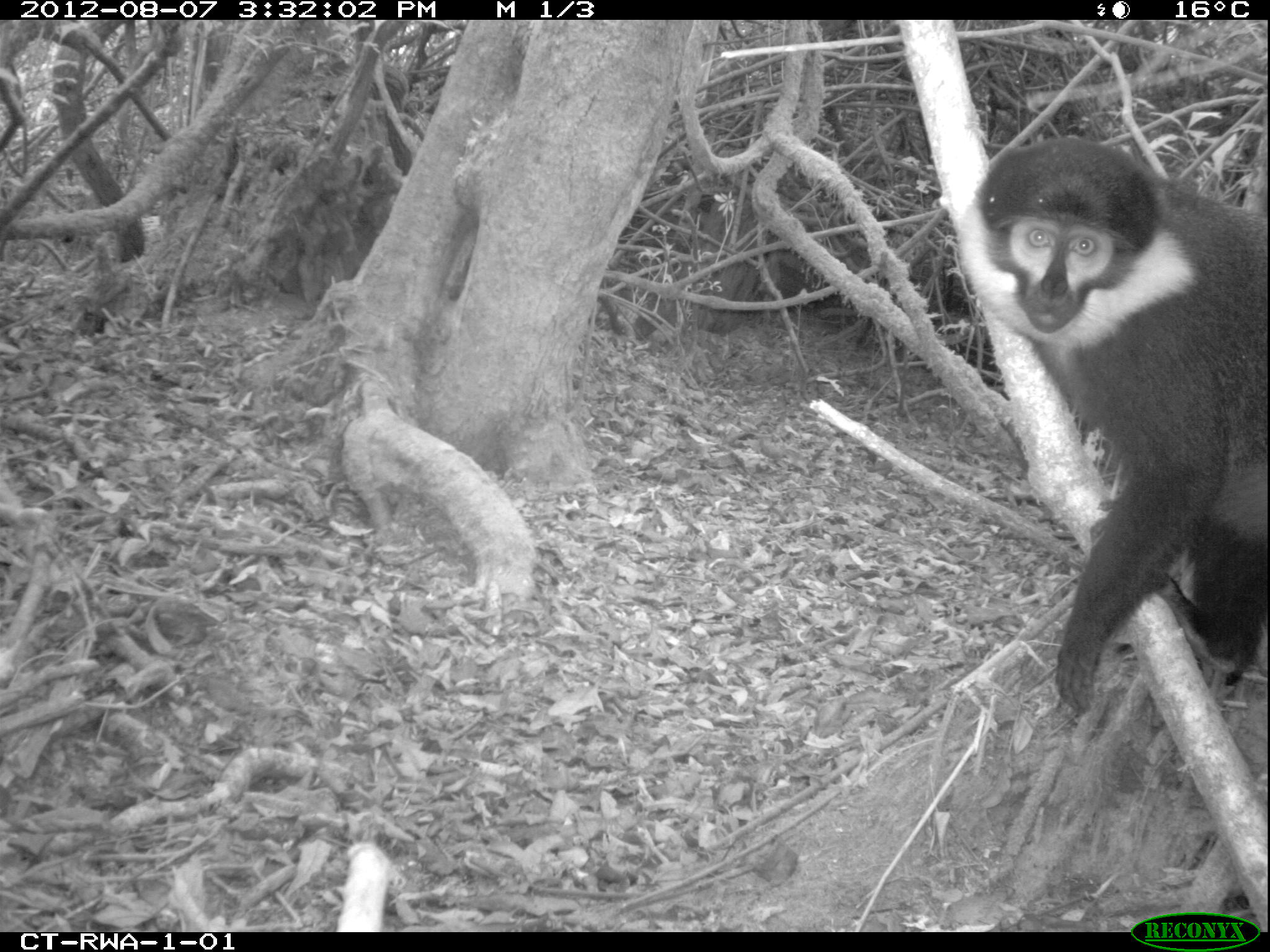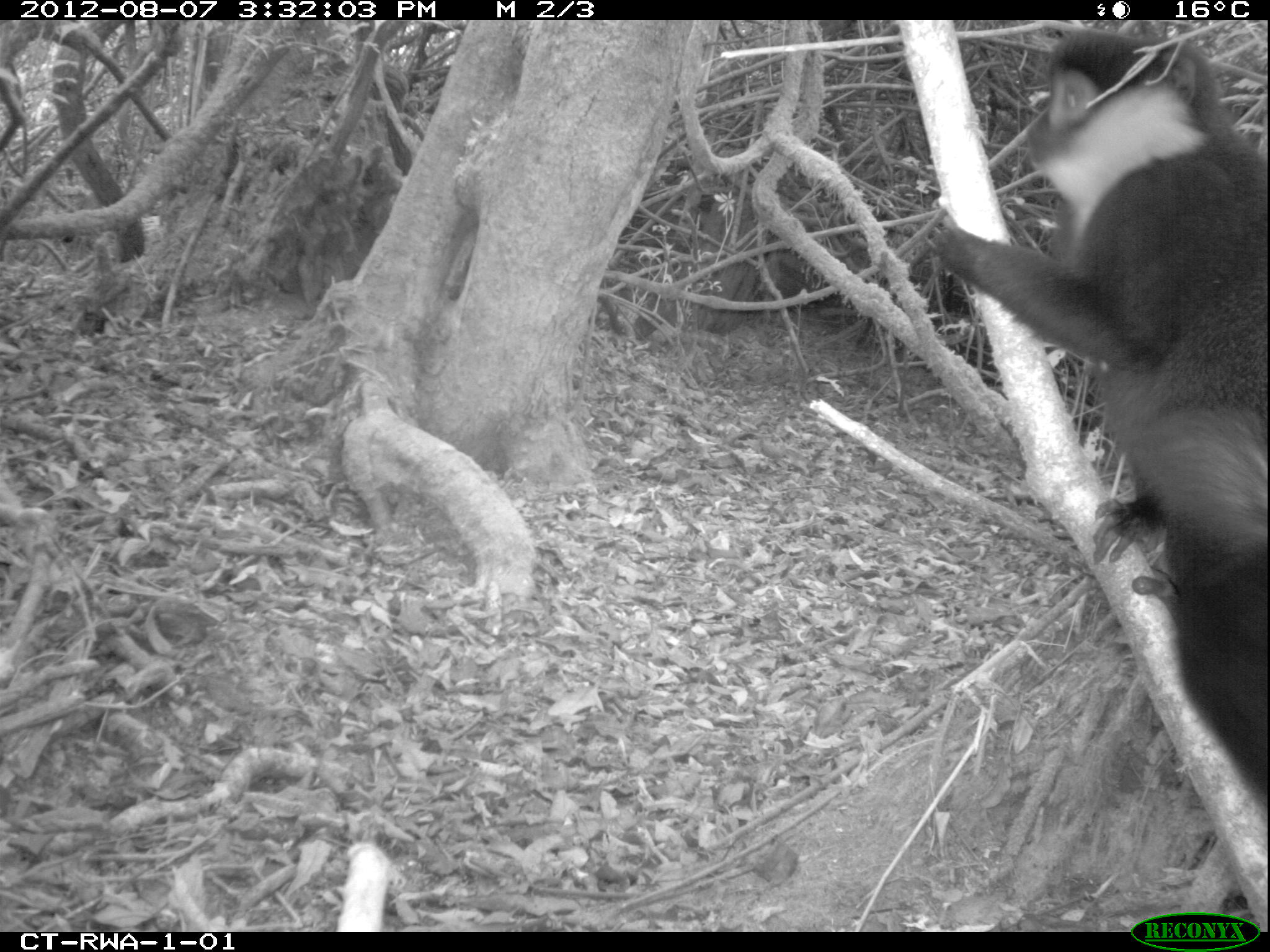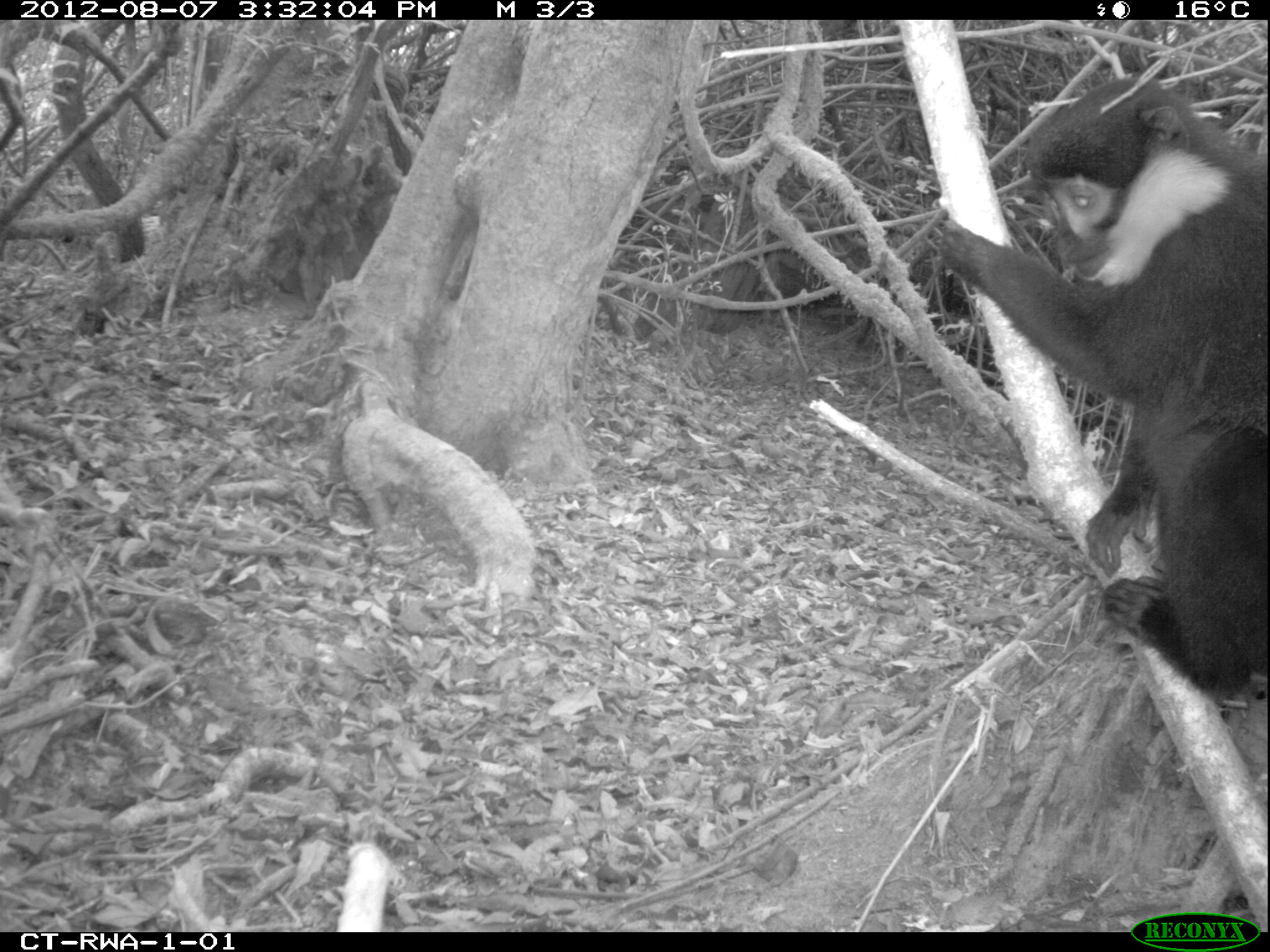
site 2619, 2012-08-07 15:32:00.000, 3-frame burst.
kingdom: Animalia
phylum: Chordata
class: Mammalia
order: Primates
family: Cercopithecidae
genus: Allochrocebus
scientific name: Allochrocebus lhoesti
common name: l'hoest's monkey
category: cercopithecus lhoesti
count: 1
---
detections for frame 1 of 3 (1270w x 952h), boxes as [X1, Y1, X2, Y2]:
cercopithecus lhoesti: [970, 131, 1264, 712]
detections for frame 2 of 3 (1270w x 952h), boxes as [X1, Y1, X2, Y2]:
cercopithecus lhoesti: [920, 20, 1269, 798]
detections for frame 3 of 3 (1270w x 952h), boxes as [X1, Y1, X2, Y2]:
cercopithecus lhoesti: [923, 76, 1269, 706]